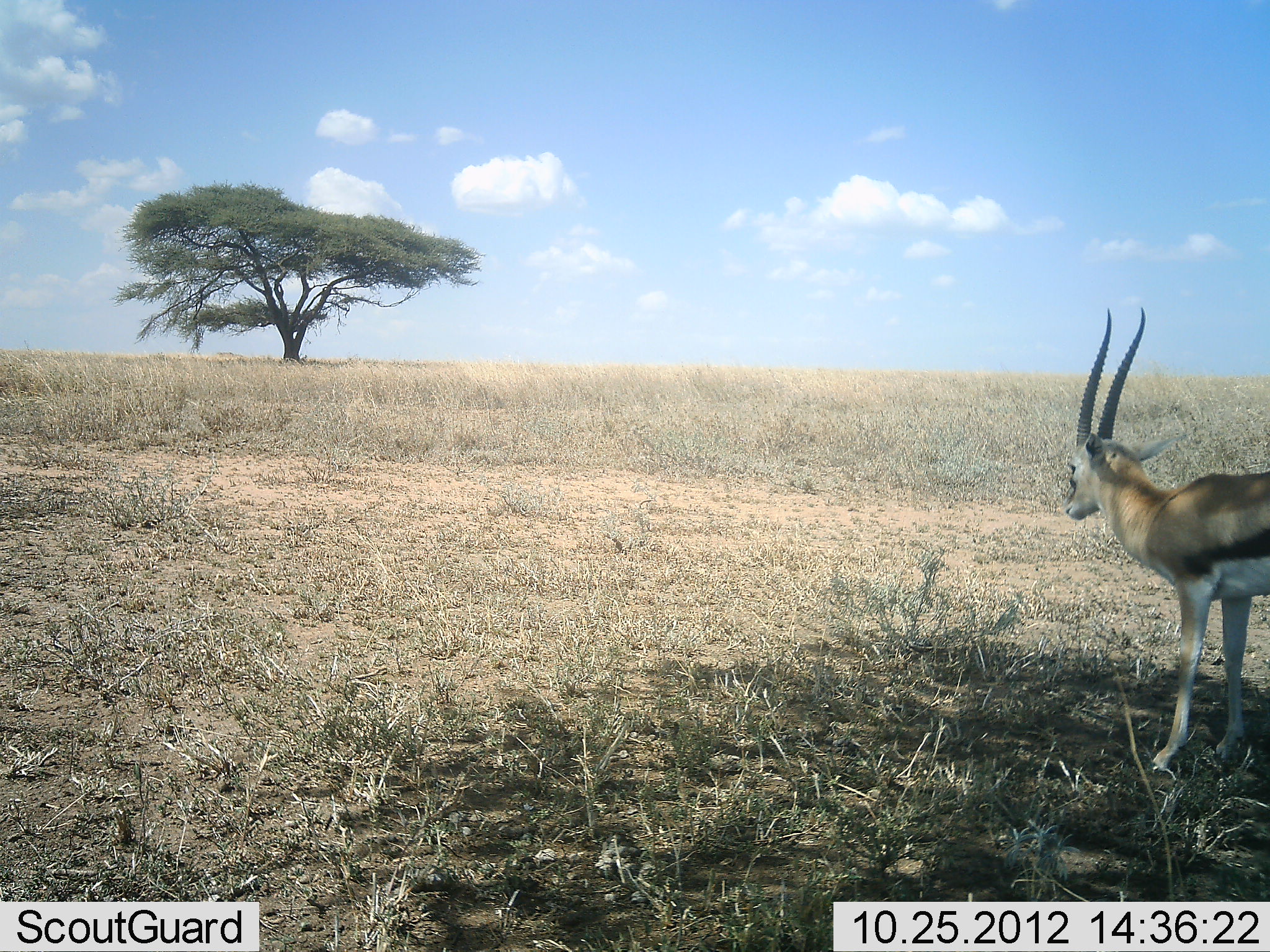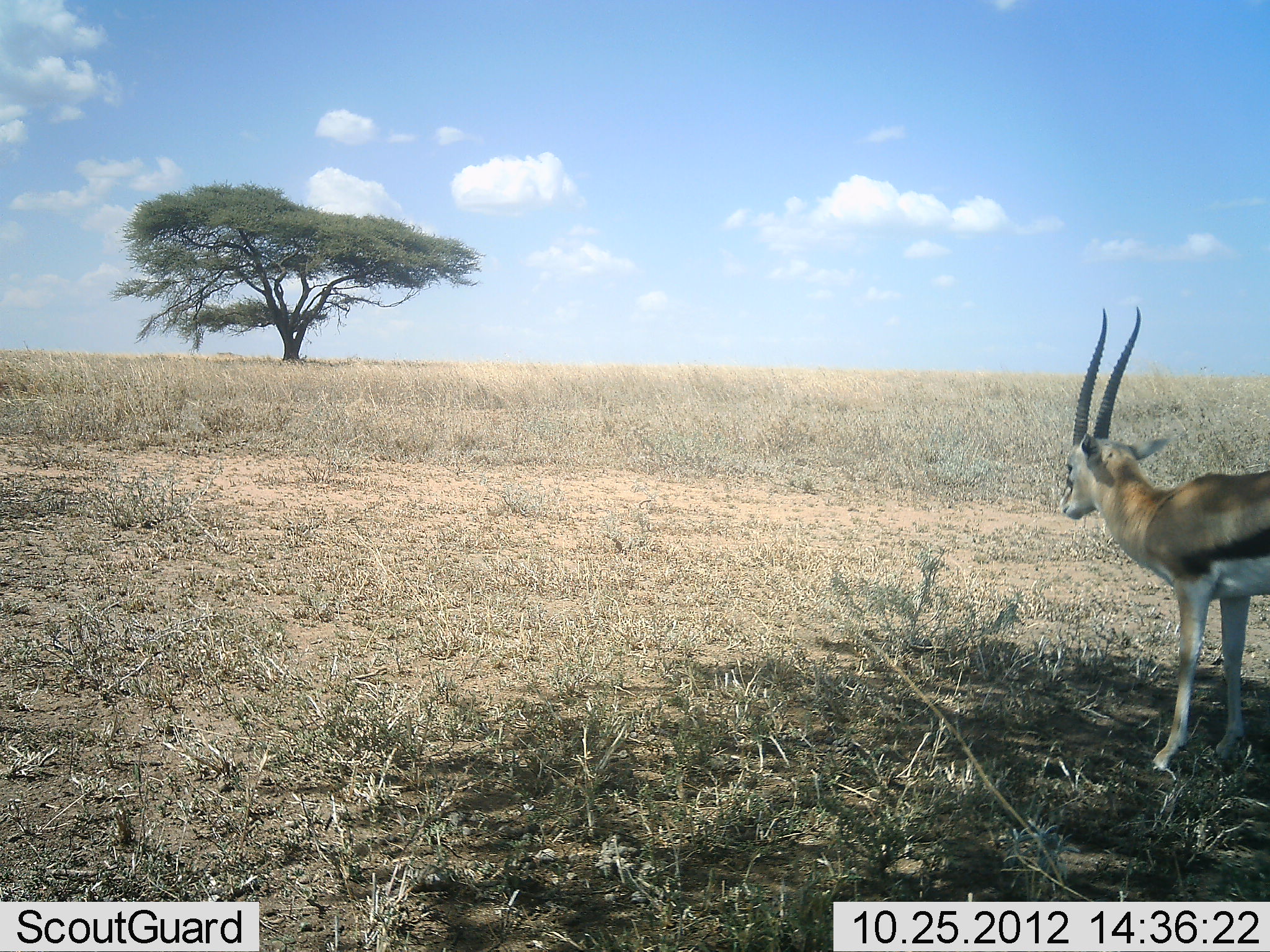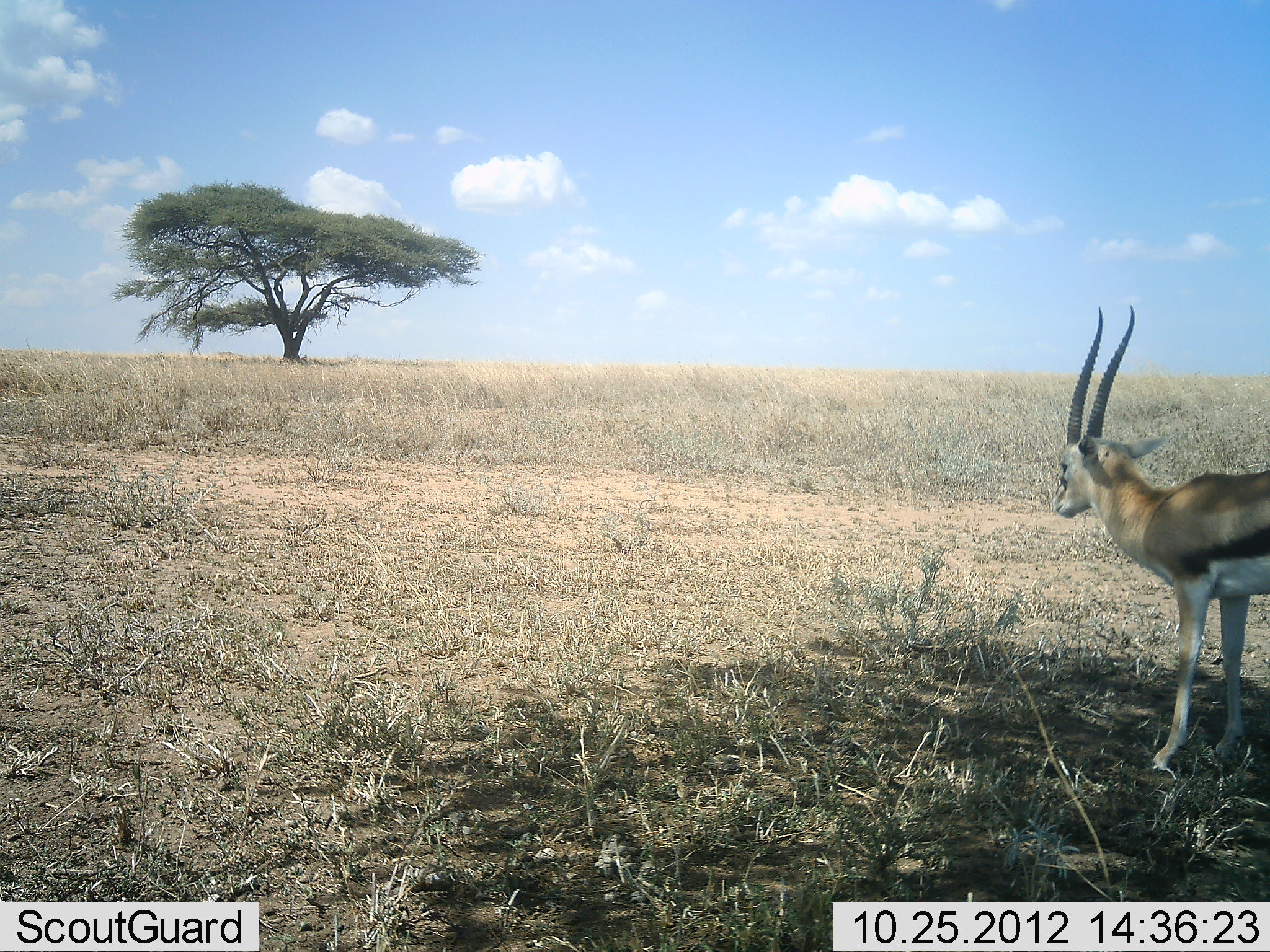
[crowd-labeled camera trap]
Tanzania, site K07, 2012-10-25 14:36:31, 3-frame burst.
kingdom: Animalia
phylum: Chordata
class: Mammalia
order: Artiodactyla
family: Bovidae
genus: Eudorcas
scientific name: Eudorcas thomsonii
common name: thomson's gazelle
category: gazellethomsons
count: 1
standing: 100%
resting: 0%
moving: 0%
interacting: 0%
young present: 0%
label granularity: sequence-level